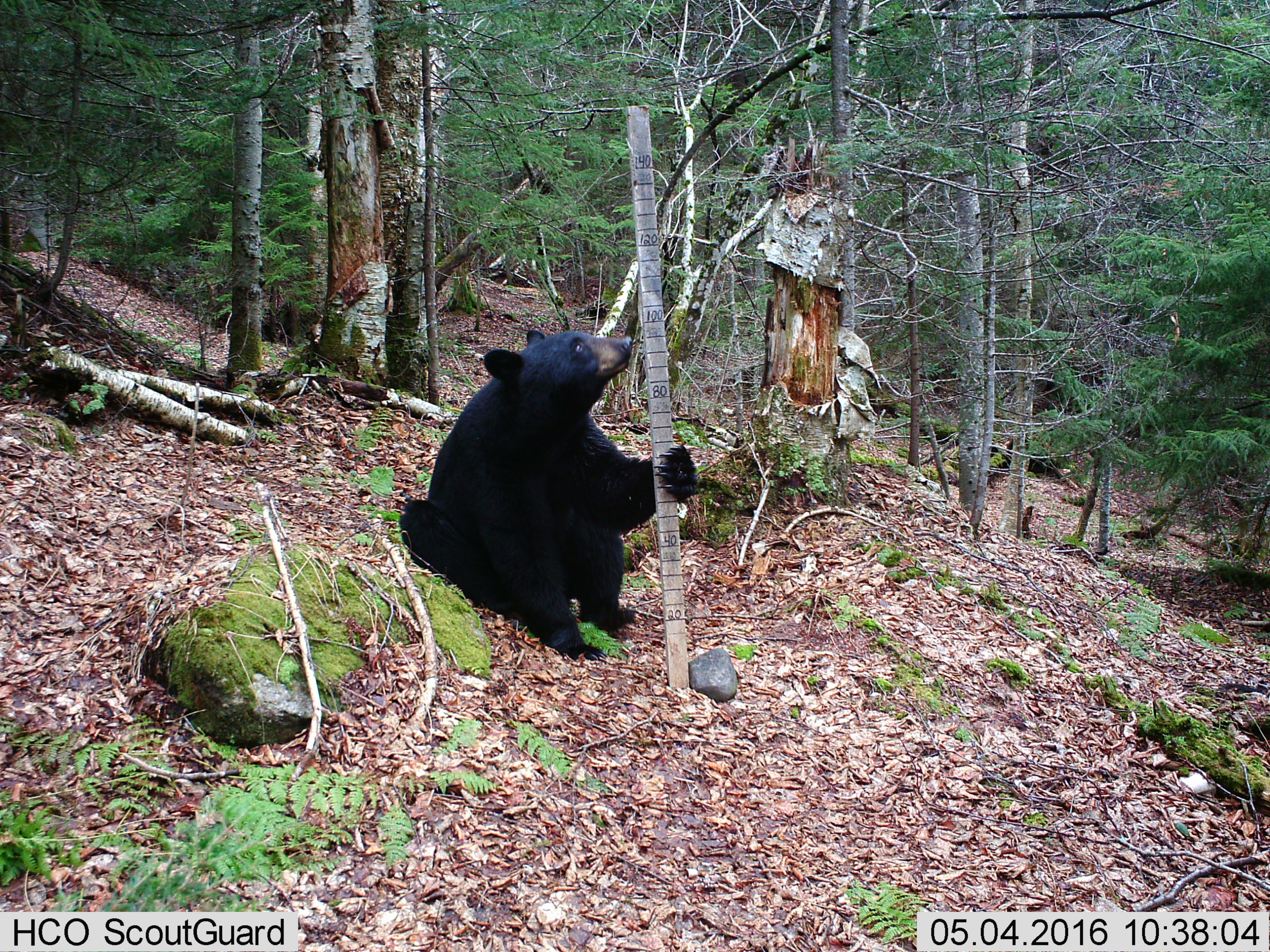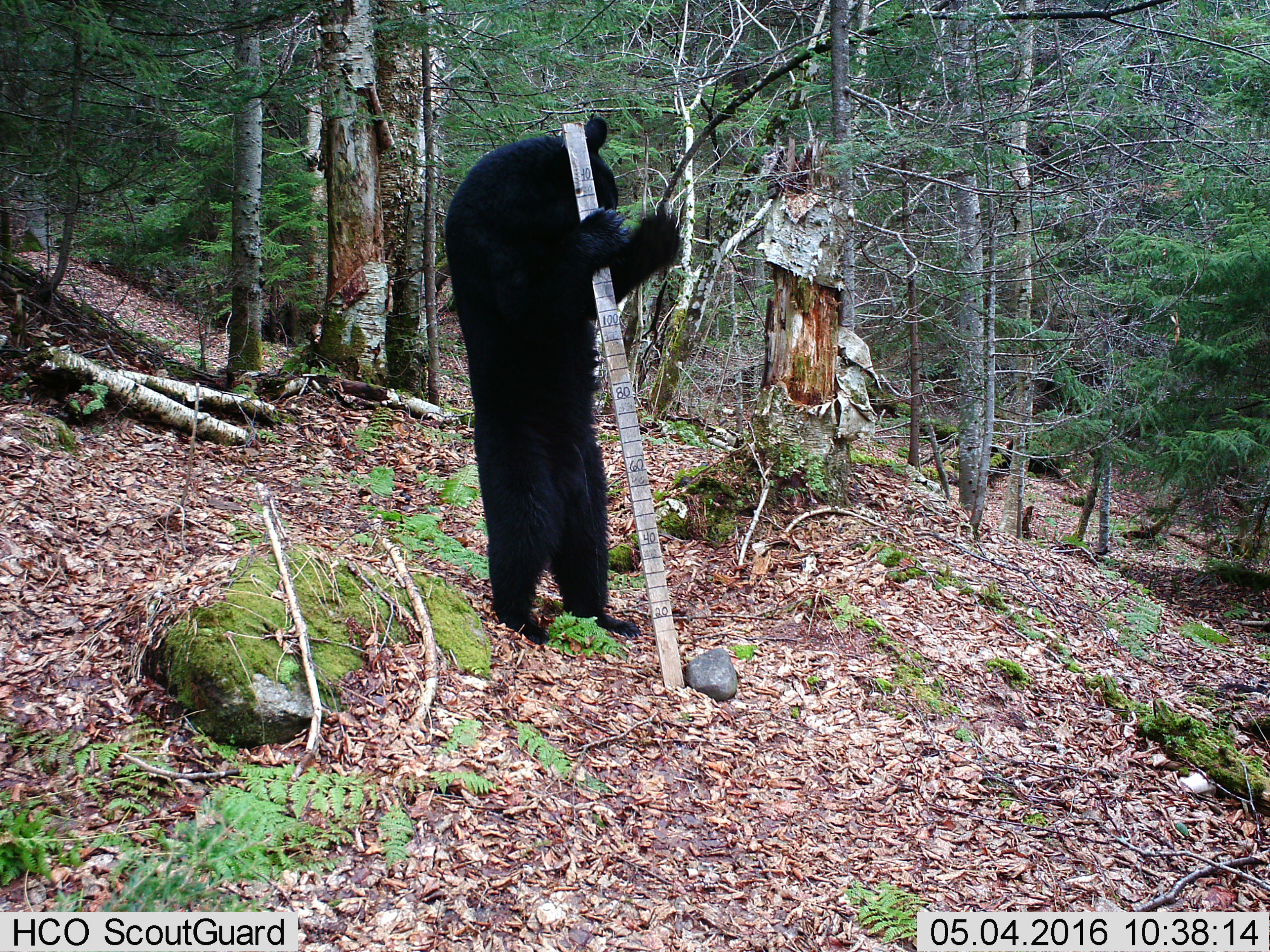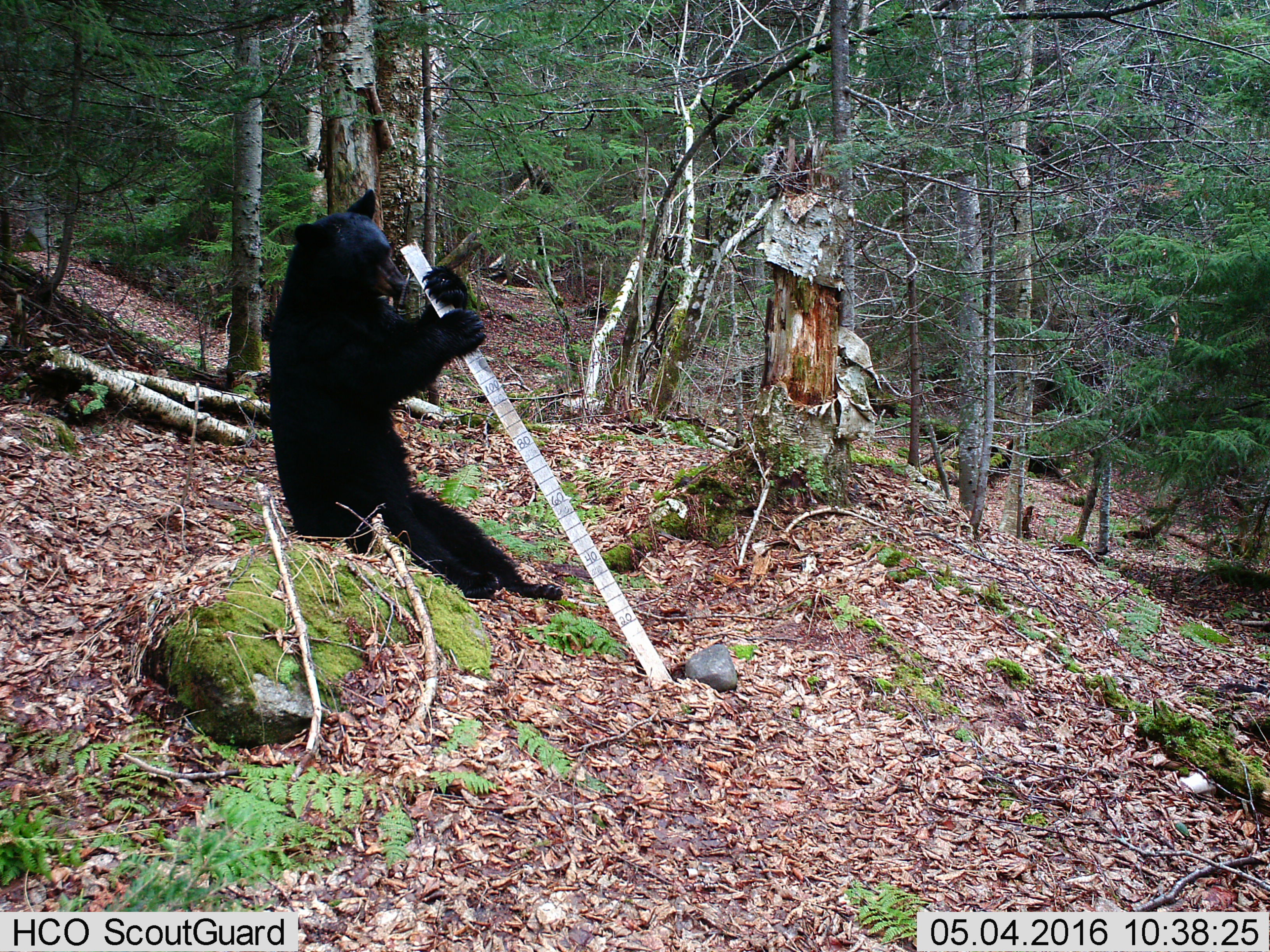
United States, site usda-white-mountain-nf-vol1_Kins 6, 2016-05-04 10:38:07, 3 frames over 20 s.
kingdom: Animalia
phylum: Chordata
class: Mammalia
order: Carnivora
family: Ursidae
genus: Ursus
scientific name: Ursus americanus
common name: black bear